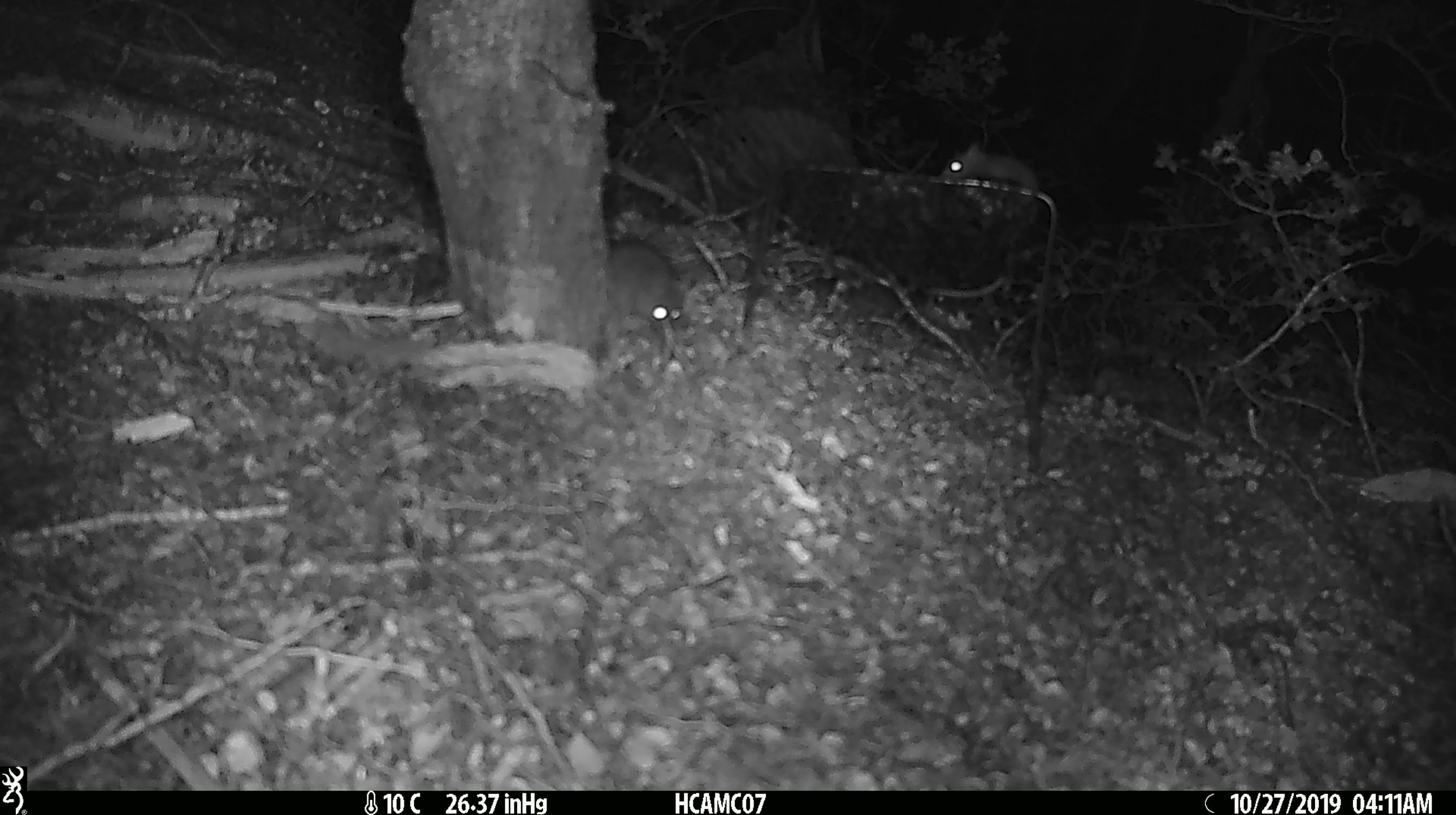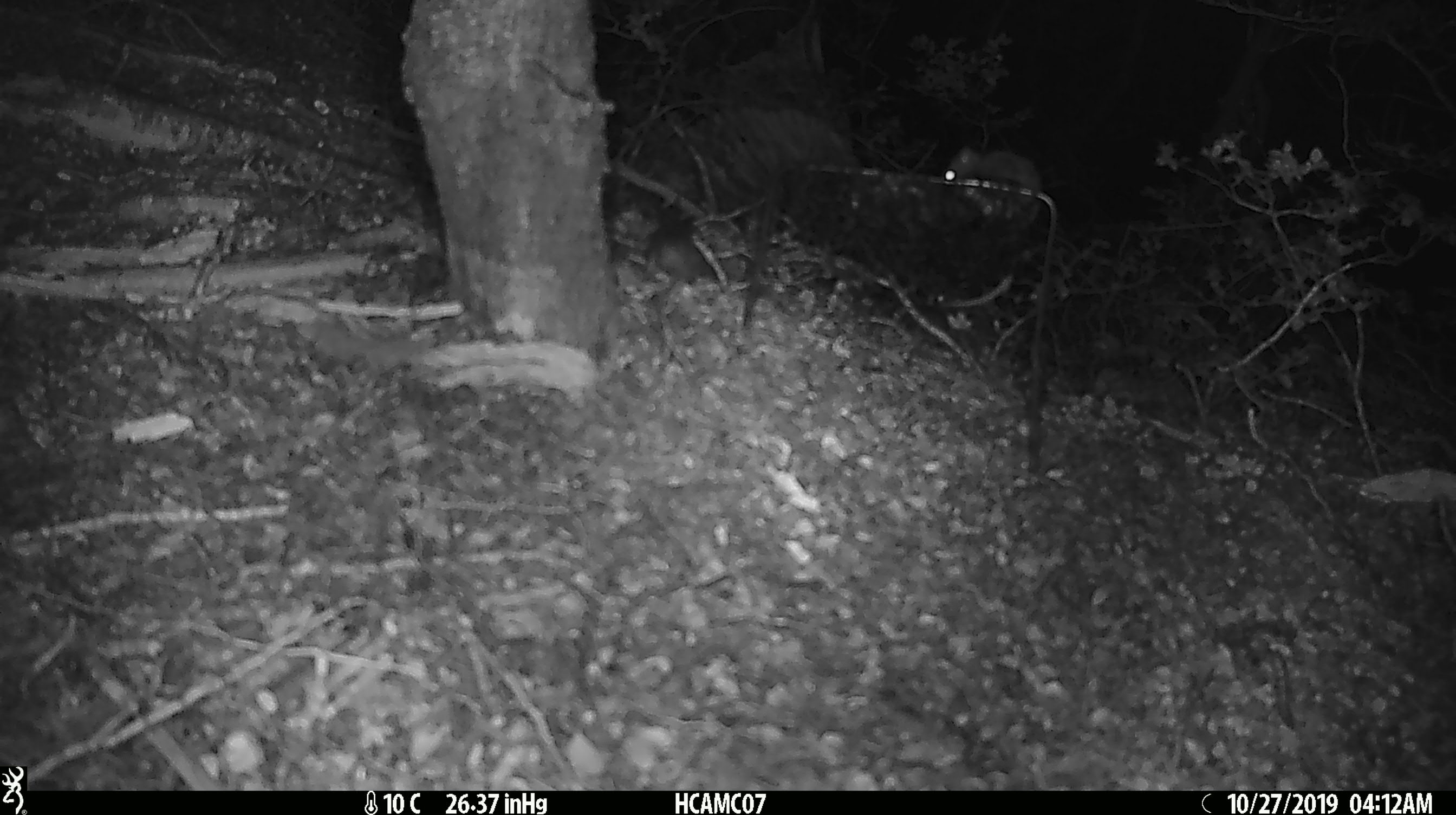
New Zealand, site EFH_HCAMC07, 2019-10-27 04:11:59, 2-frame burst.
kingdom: Animalia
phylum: Chordata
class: Mammalia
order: Rodentia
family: Muridae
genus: Mus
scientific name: Mus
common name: mouse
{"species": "mouse (Mus)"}